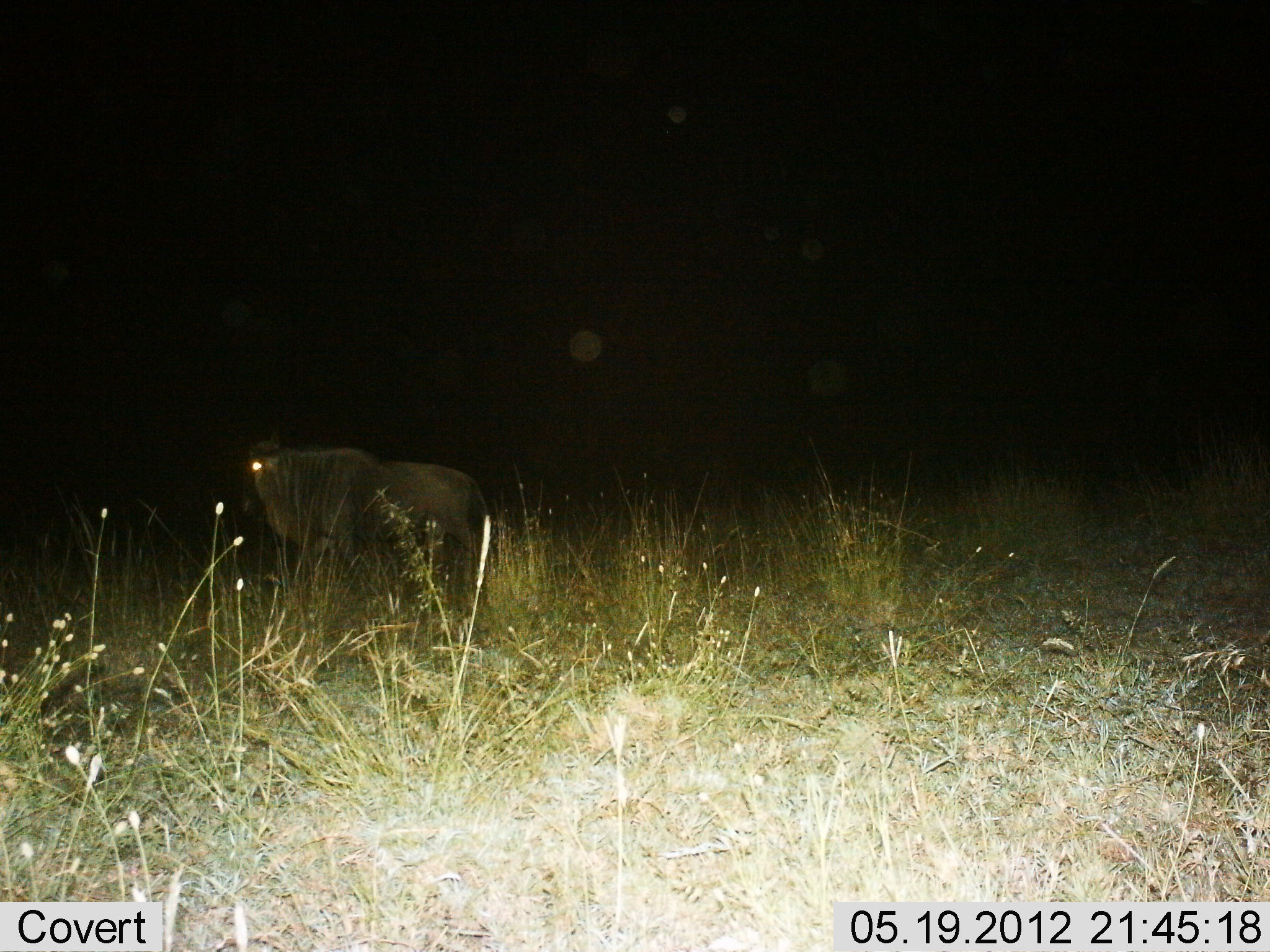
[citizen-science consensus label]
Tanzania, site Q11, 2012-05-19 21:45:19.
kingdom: Animalia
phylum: Chordata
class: Mammalia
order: Artiodactyla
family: Bovidae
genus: Connochaetes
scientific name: Connochaetes taurinus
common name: blue wildebeest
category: wildebeest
Wildebeest (blue wildebeest) (Connochaetes taurinus), count 1. Behavior (volunteer vote fractions): standing 90%, resting 0%, moving 10%, interacting 0%. Young present (vote fraction): 0%. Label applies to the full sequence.